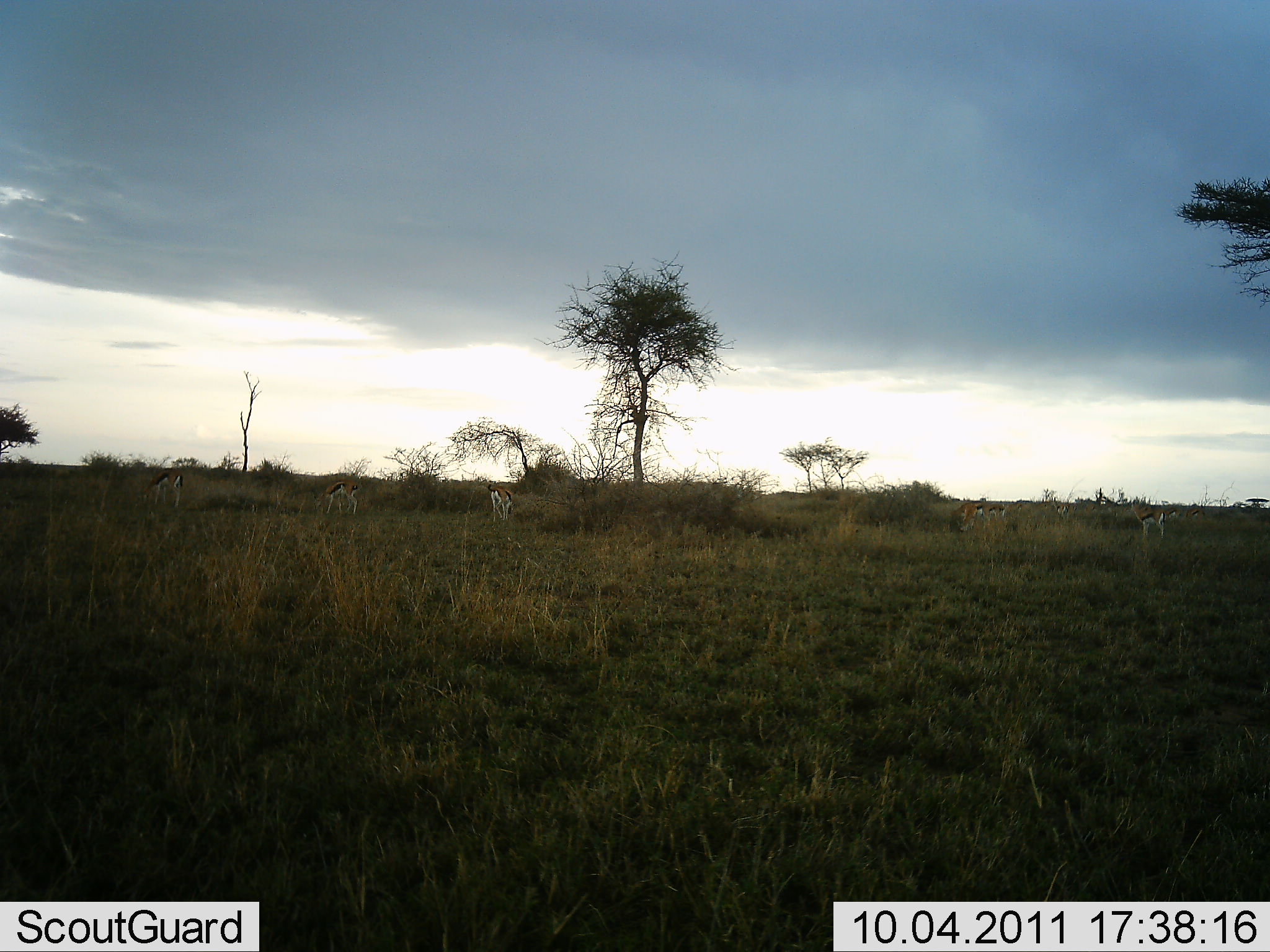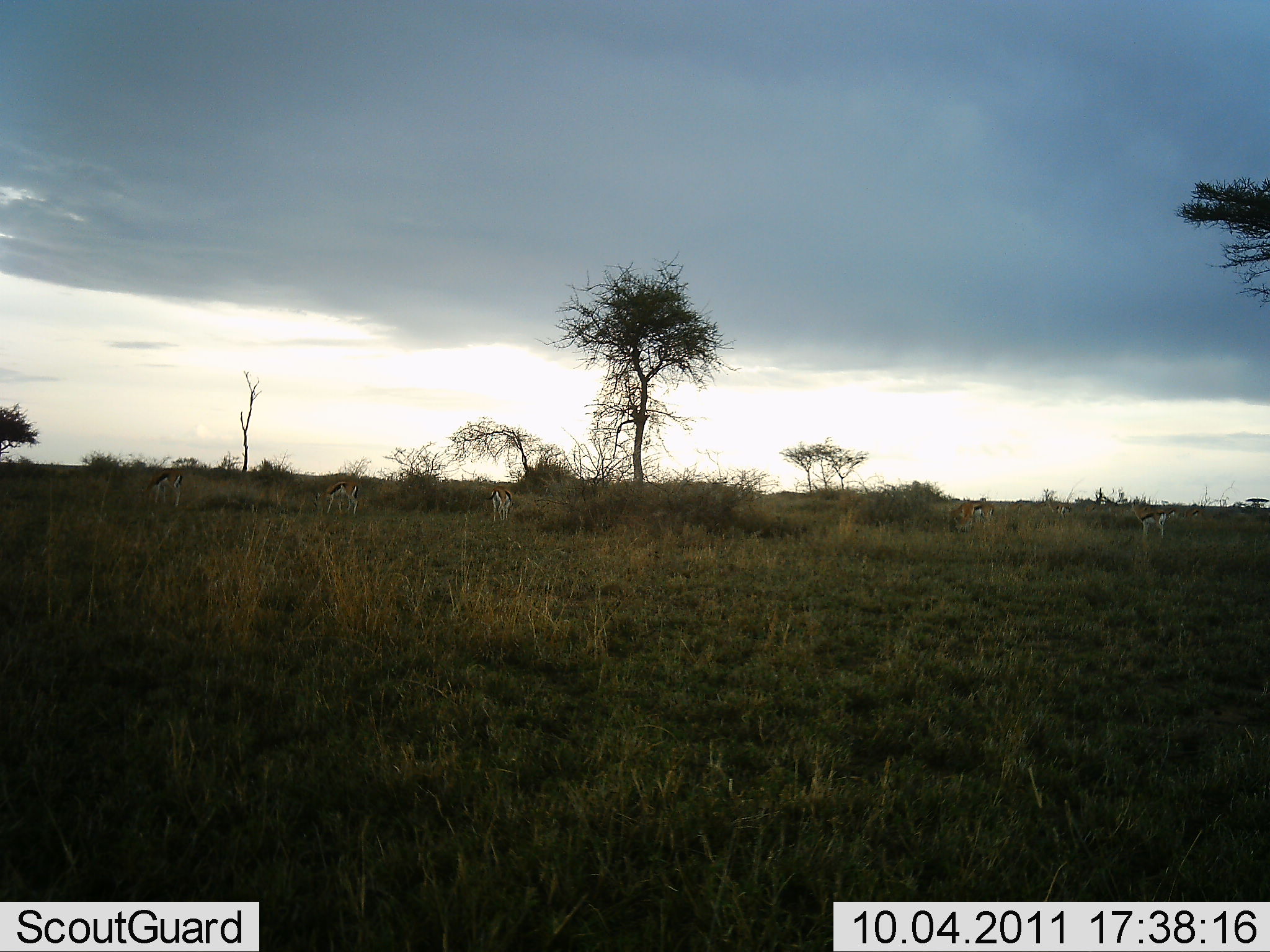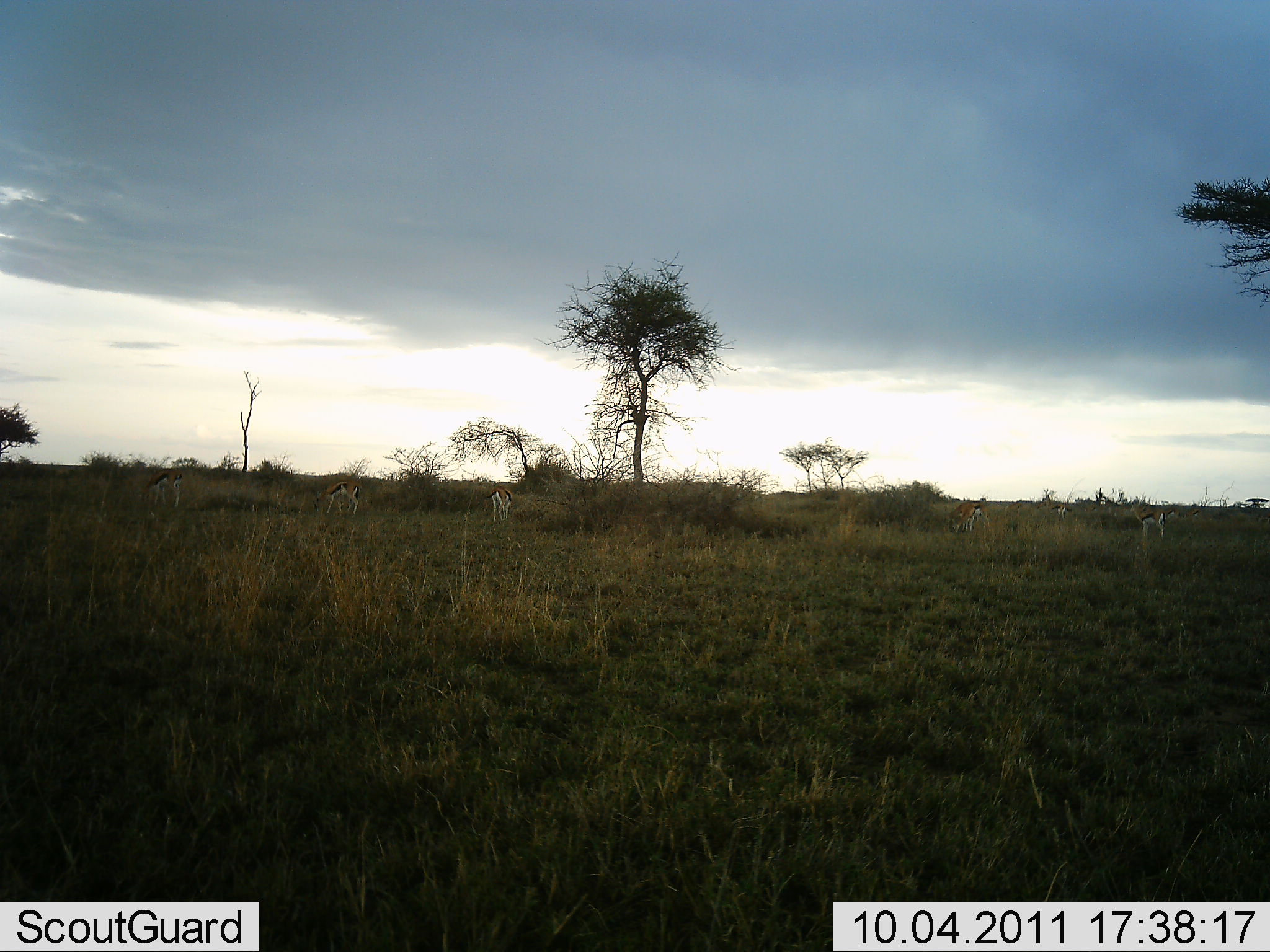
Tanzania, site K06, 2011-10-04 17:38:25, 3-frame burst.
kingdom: Animalia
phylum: Chordata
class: Mammalia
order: Artiodactyla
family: Bovidae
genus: Eudorcas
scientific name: Eudorcas thomsonii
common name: thomson's gazelle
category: gazellethomsons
Gazellethomsons (thomson's gazelle) (Eudorcas thomsonii), count 6. Behavior (volunteer vote fractions): standing 67%, resting 0%, moving 13%, interacting 0%. Young present (vote fraction): 0%. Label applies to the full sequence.